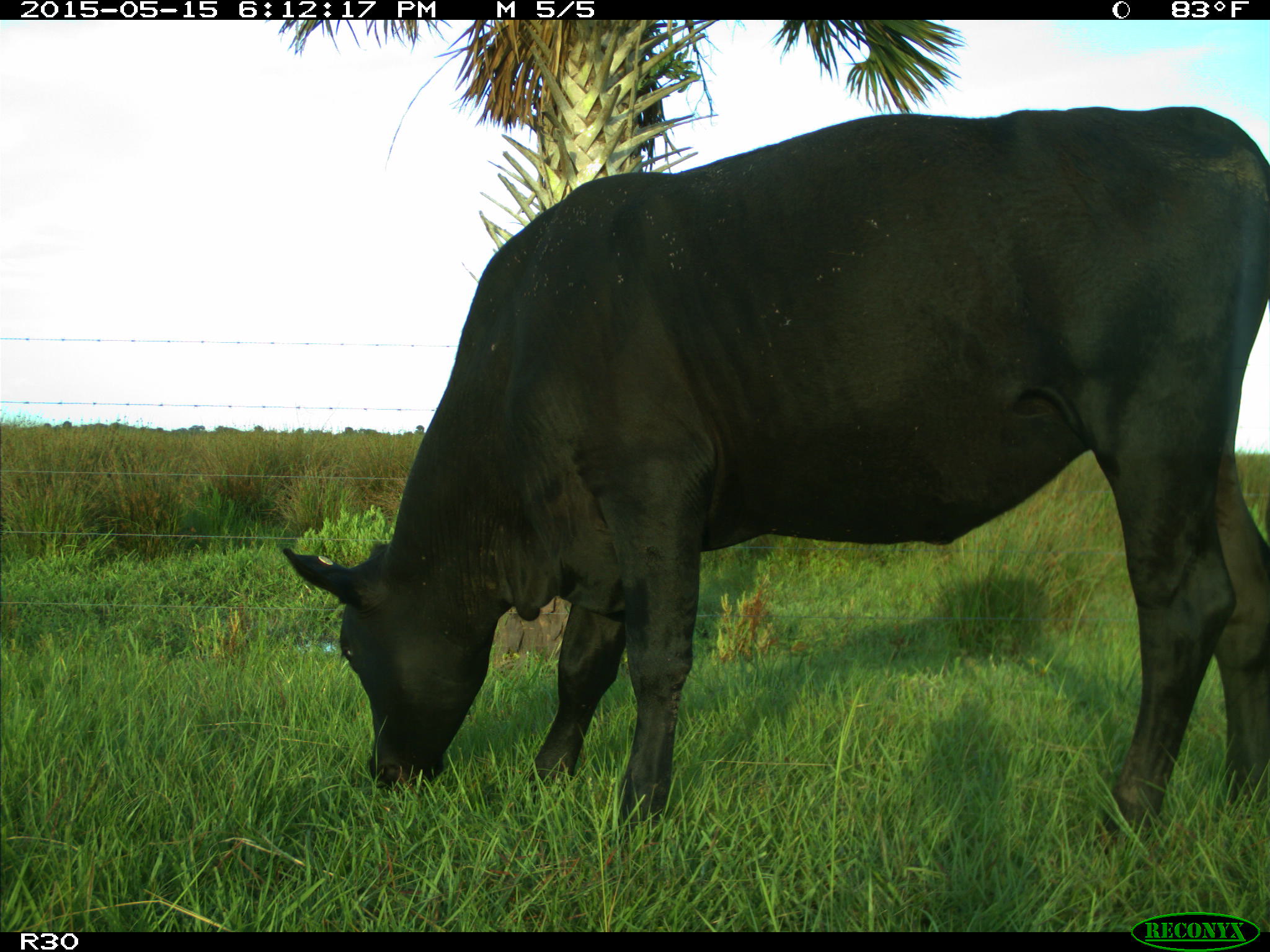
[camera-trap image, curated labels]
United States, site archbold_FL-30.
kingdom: Animalia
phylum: Chordata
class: Mammalia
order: Artiodactyla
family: Bovidae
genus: Bos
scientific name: Bos taurus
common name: domestic cow